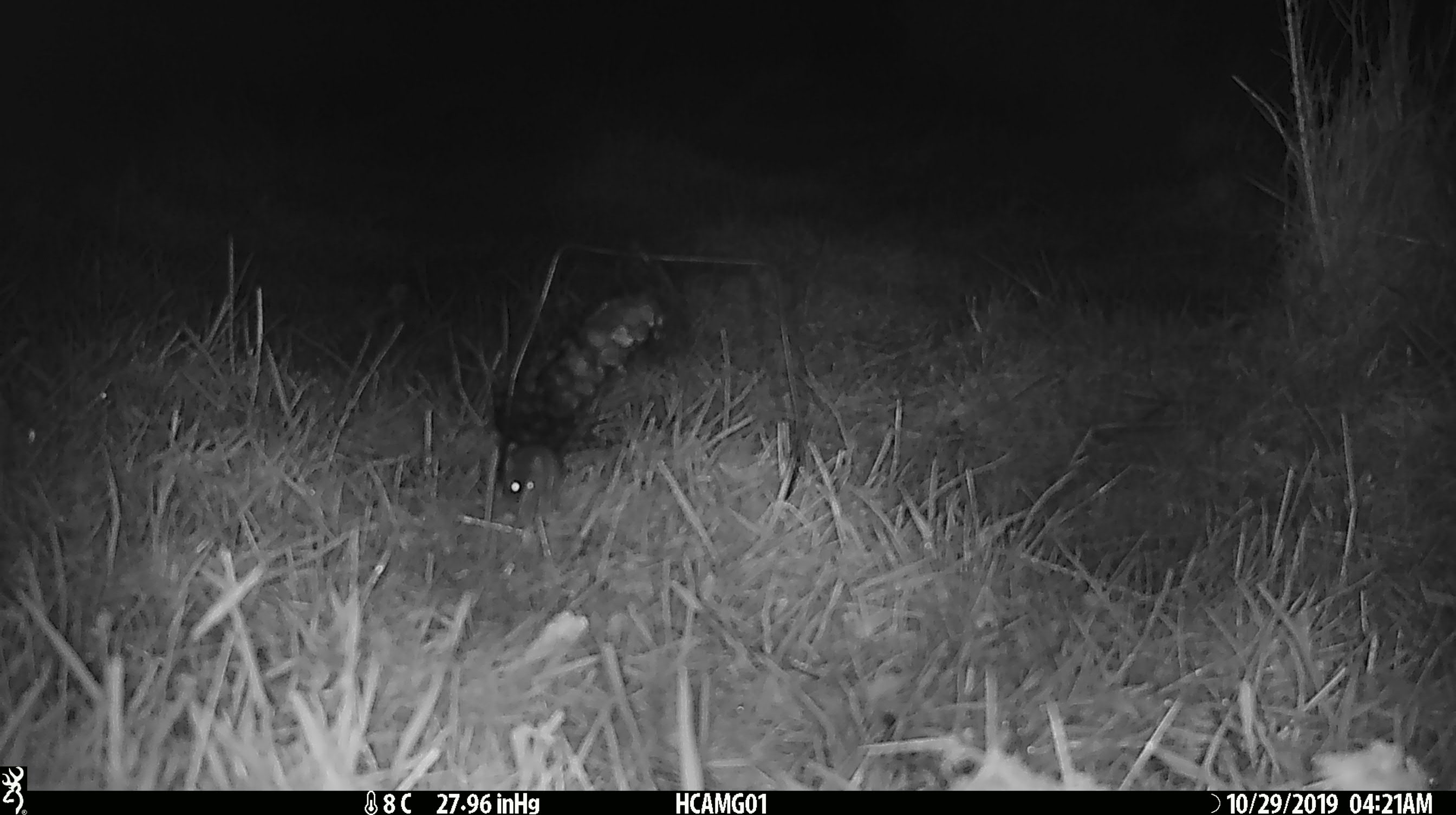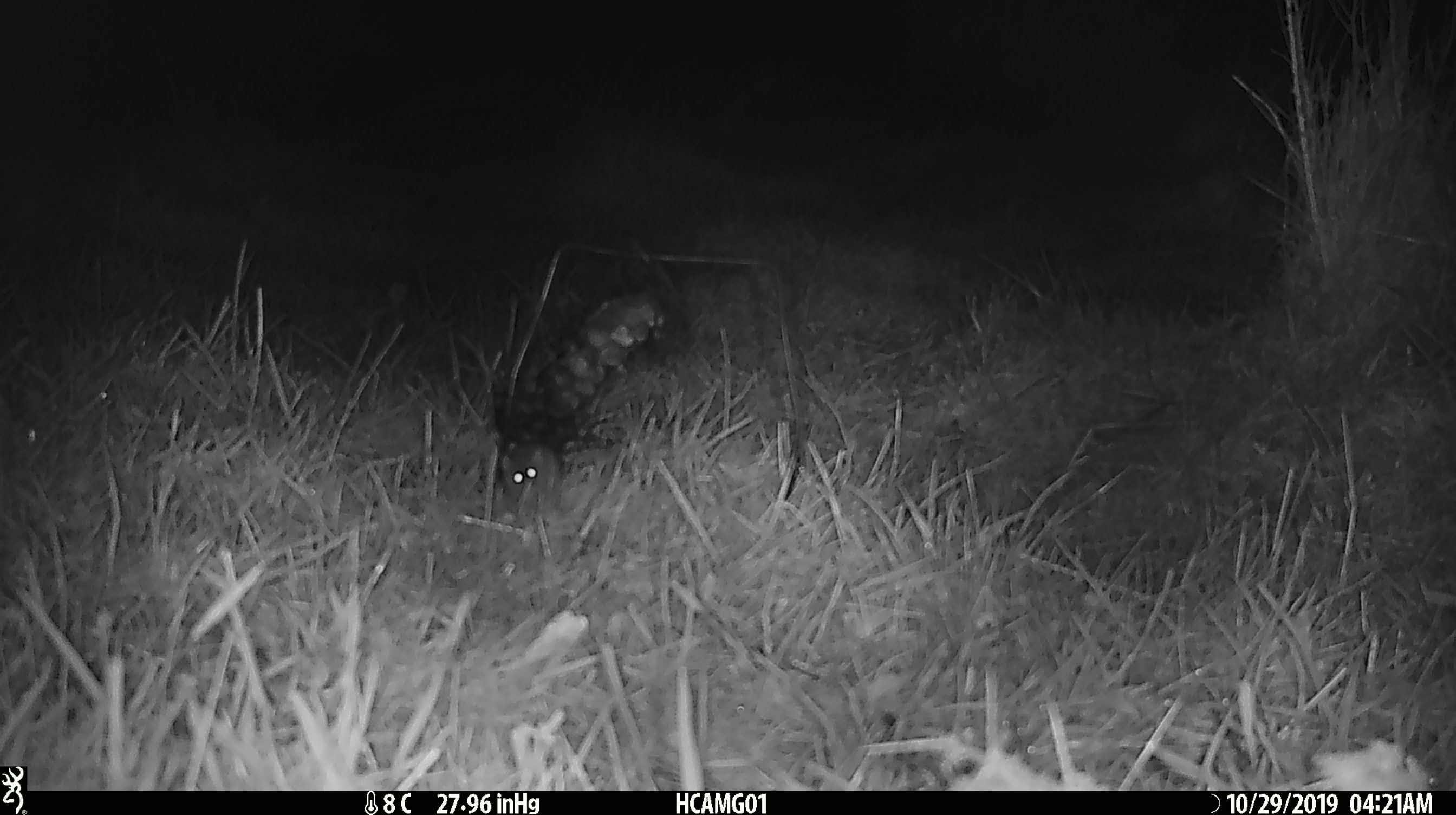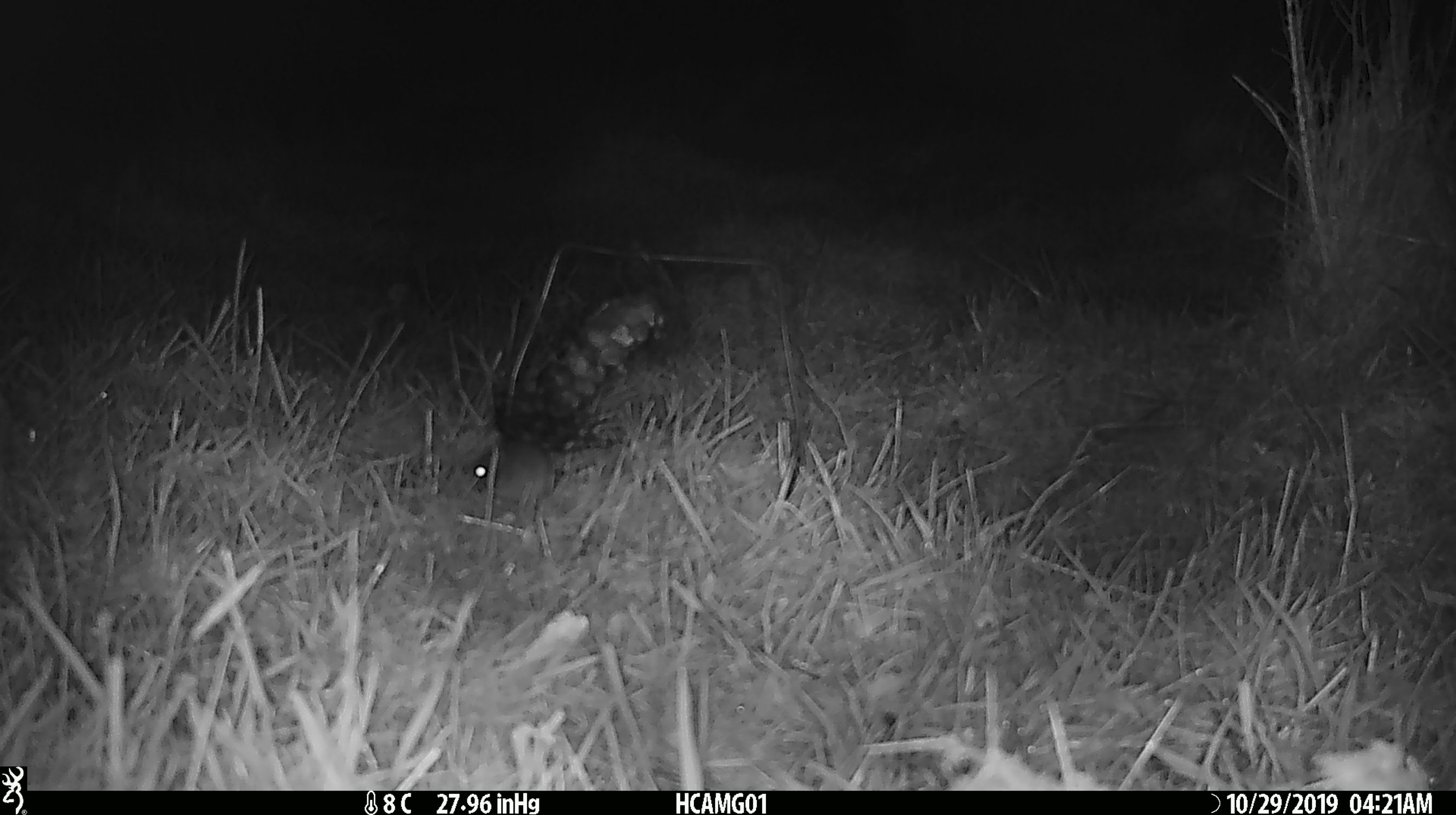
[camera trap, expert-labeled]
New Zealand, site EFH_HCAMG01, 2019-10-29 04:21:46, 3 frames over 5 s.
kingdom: Animalia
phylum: Chordata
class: Mammalia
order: Rodentia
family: Muridae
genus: Mus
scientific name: Mus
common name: mouse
Mouse (Mus).